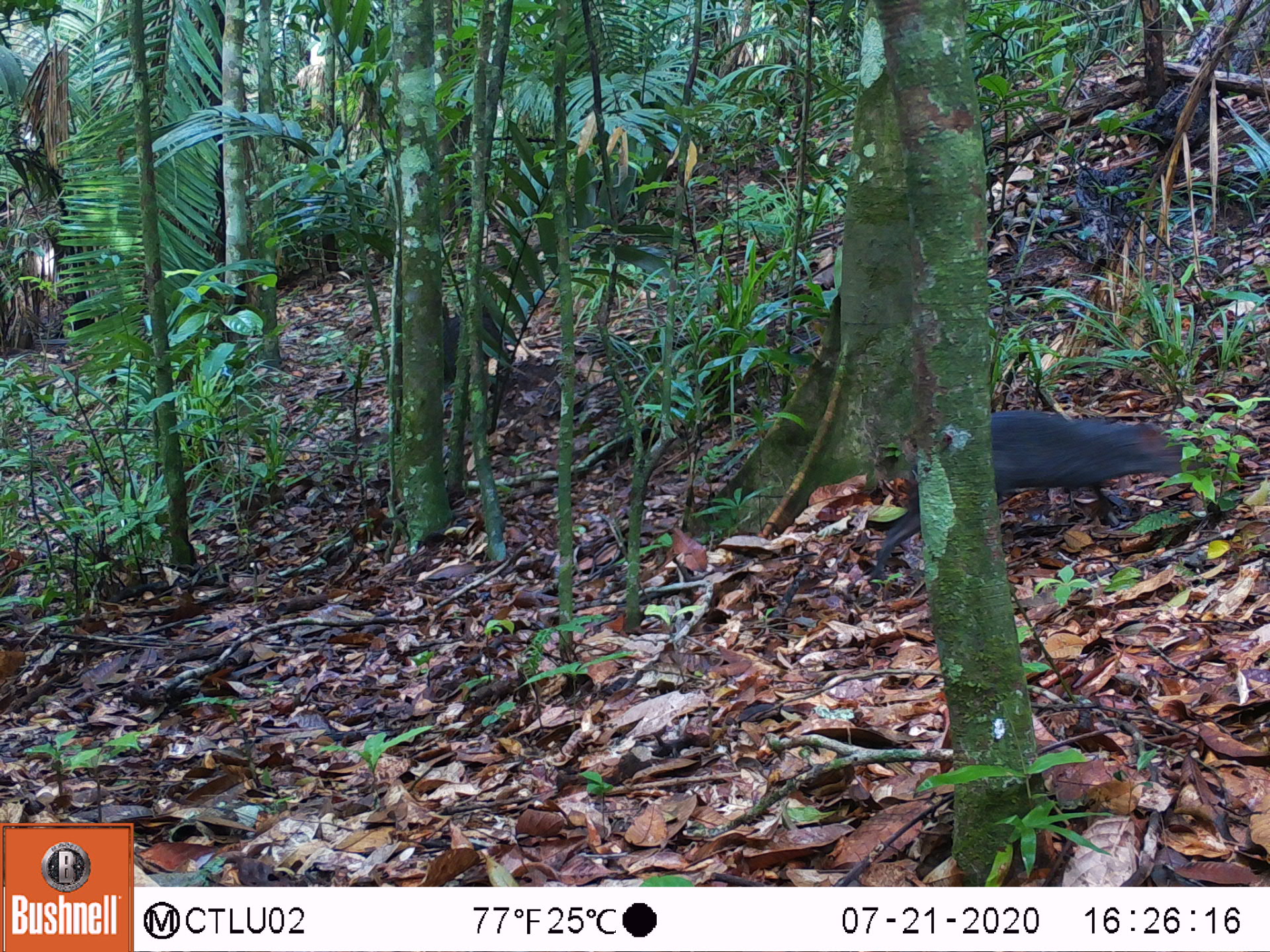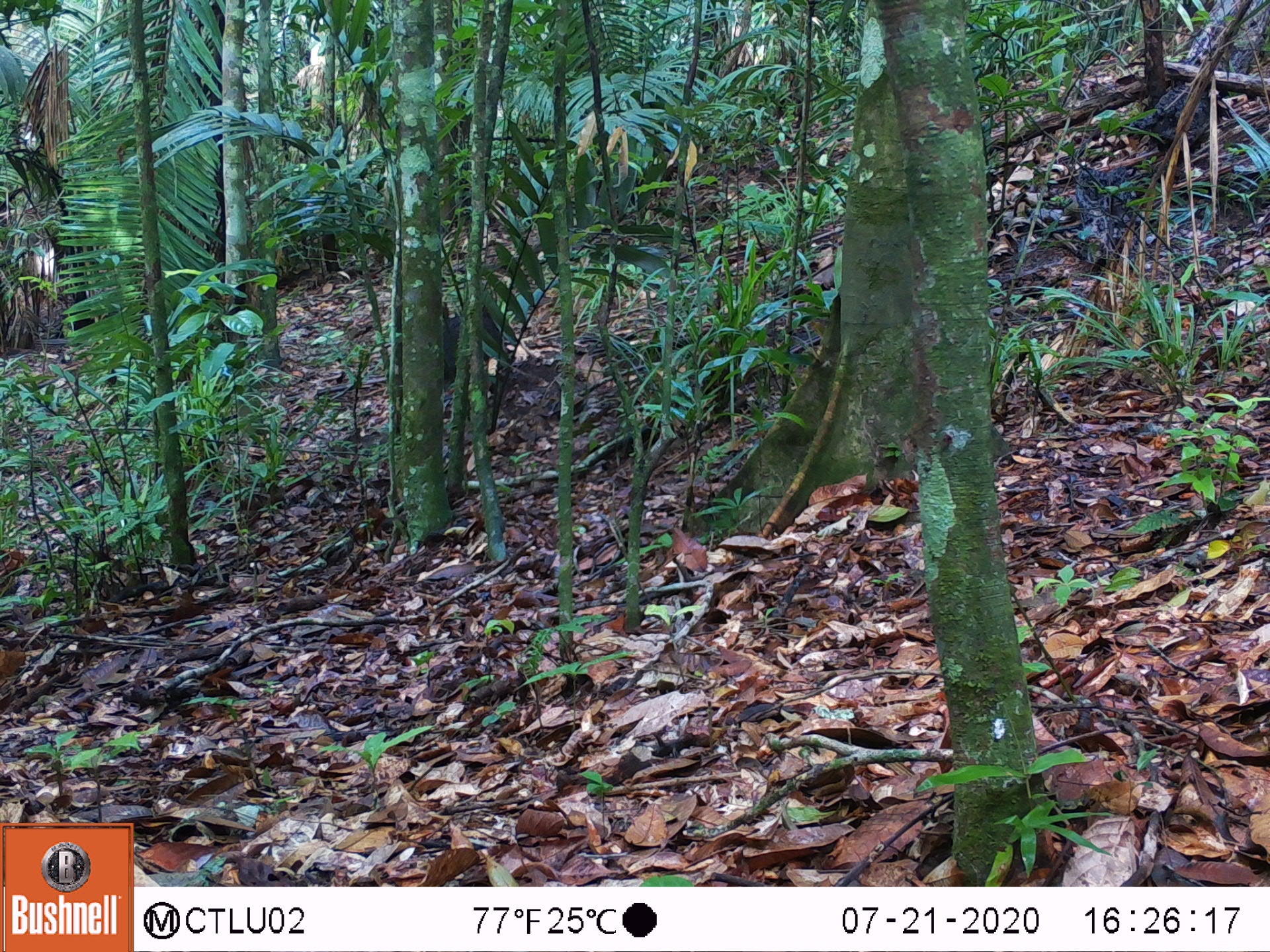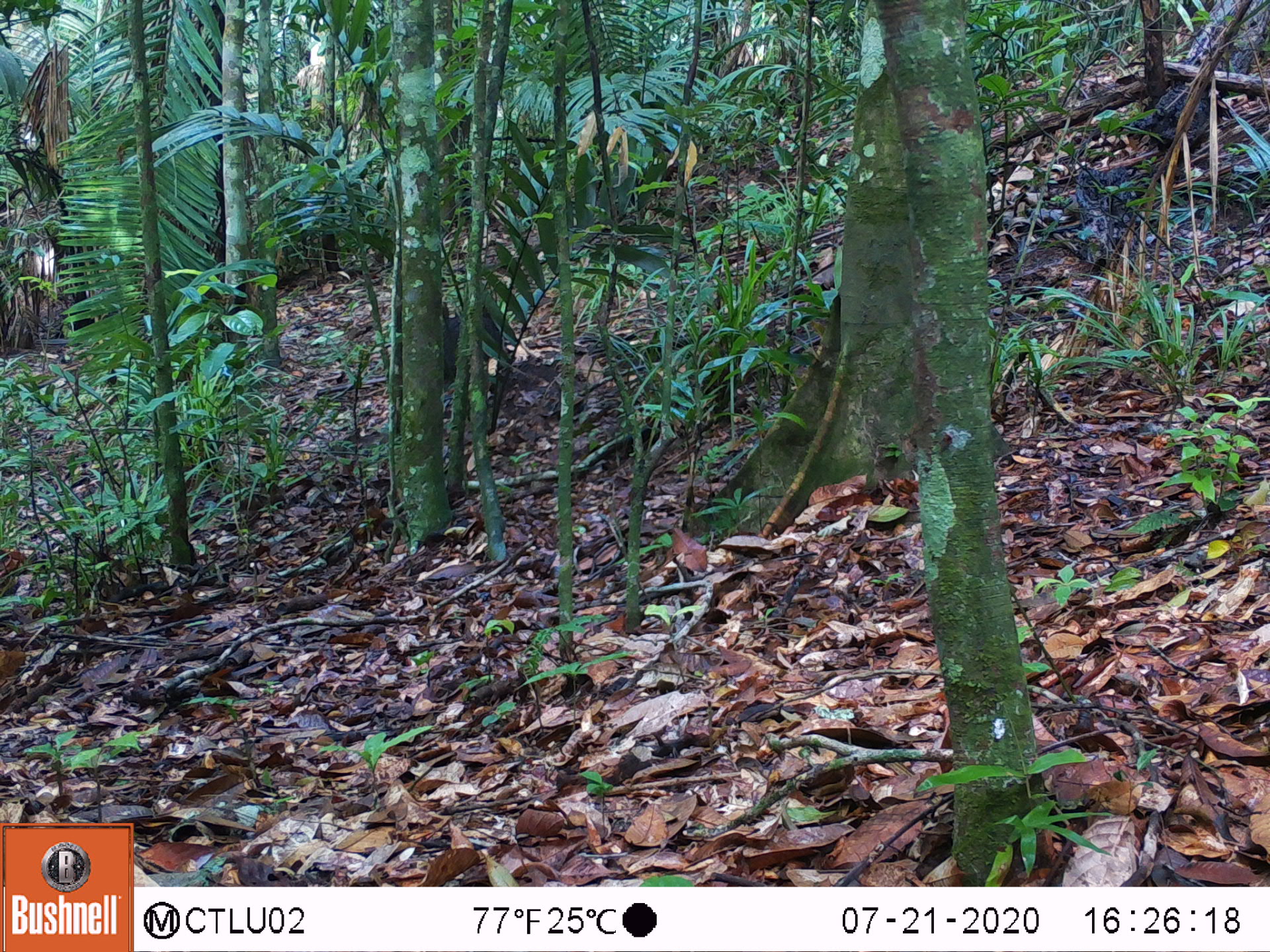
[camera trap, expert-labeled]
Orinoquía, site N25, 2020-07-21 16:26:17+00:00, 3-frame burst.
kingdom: Animalia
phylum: Chordata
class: Mammalia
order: Rodentia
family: Dasyproctidae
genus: Dasyprocta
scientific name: Dasyprocta fuliginosa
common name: black agouti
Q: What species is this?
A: Black agouti (Dasyprocta fuliginosa).